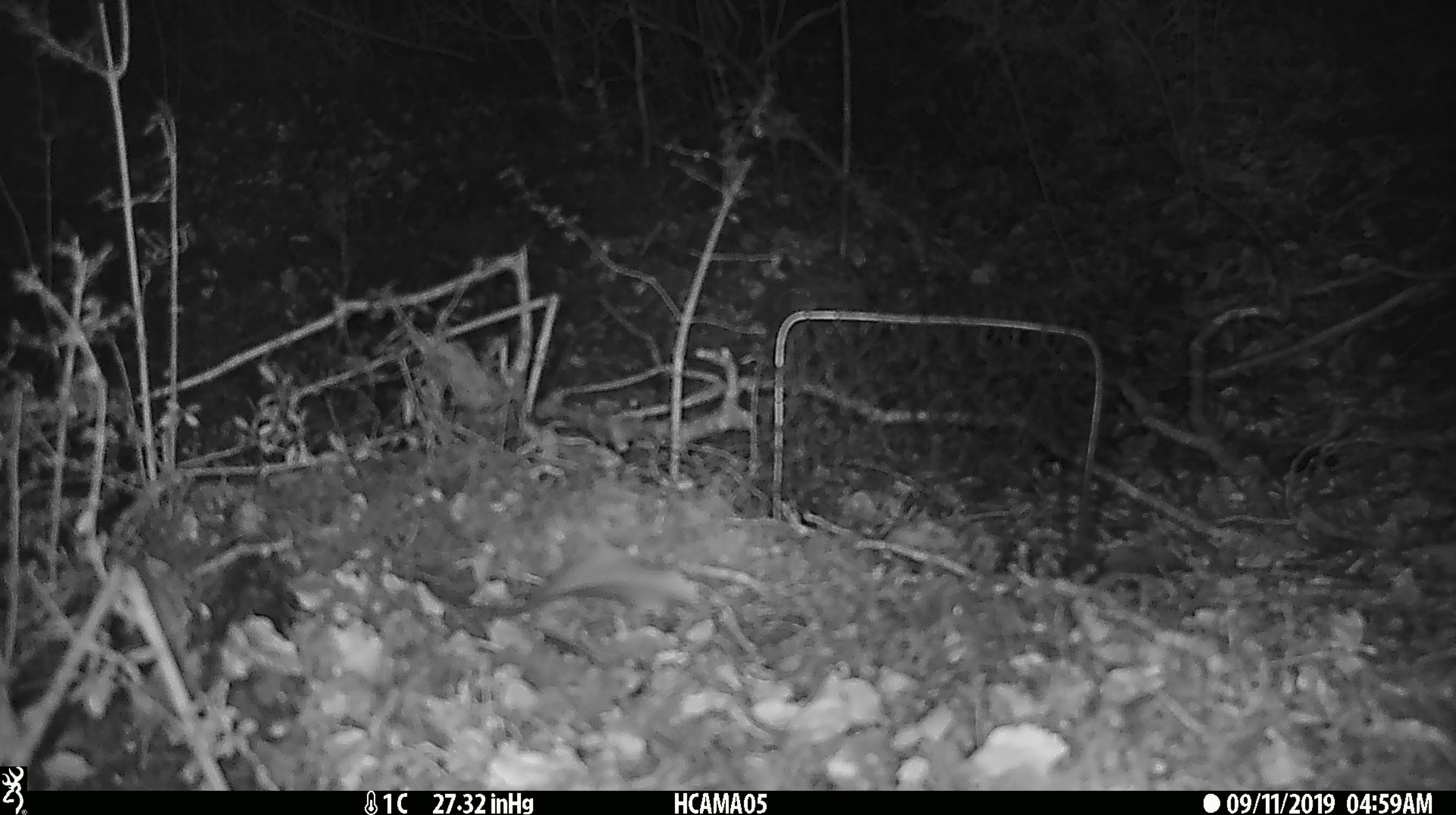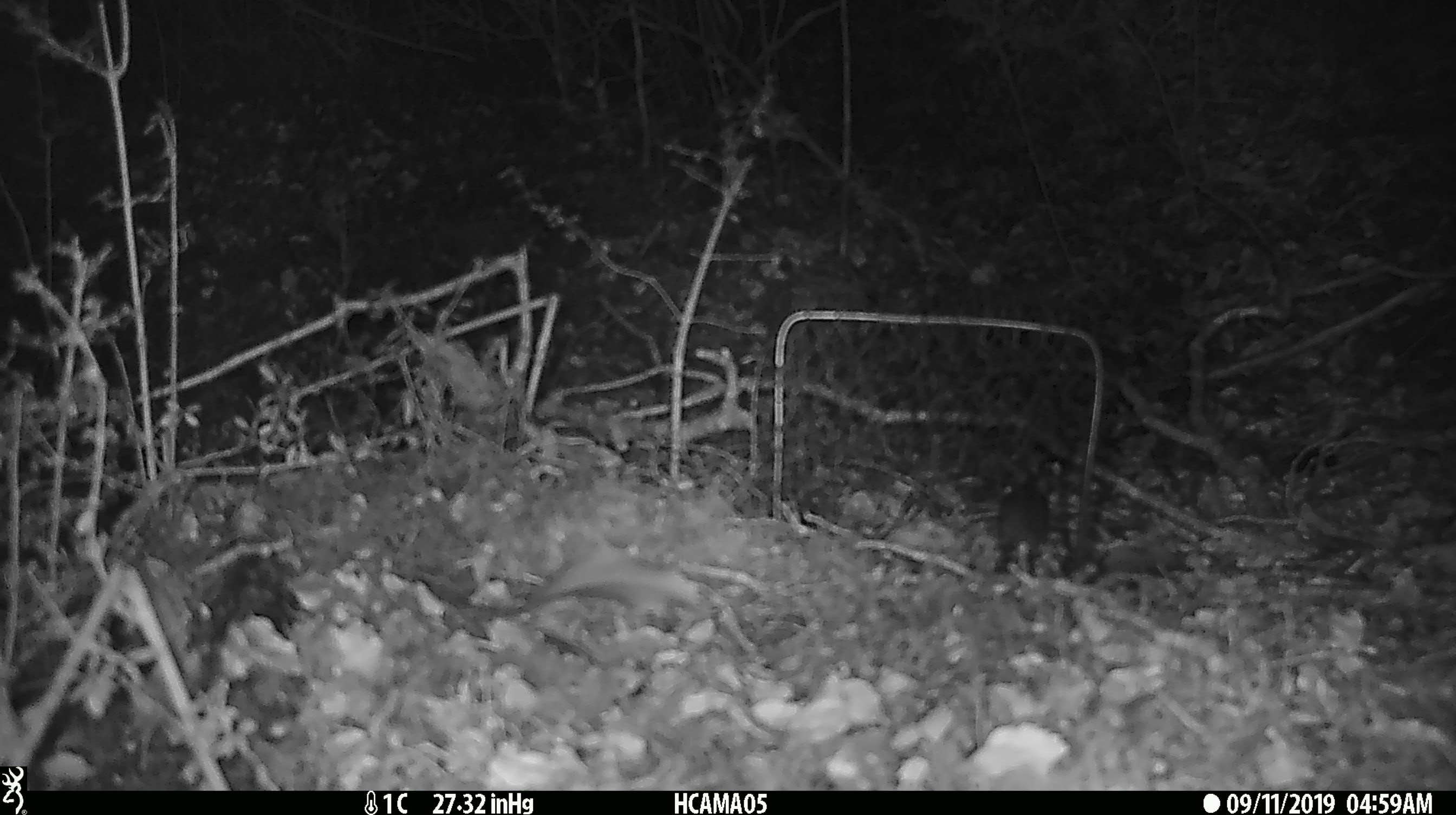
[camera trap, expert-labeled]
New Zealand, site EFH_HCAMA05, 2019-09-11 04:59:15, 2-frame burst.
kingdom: Animalia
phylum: Chordata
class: Mammalia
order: Rodentia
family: Muridae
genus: Mus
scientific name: Mus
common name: mouse